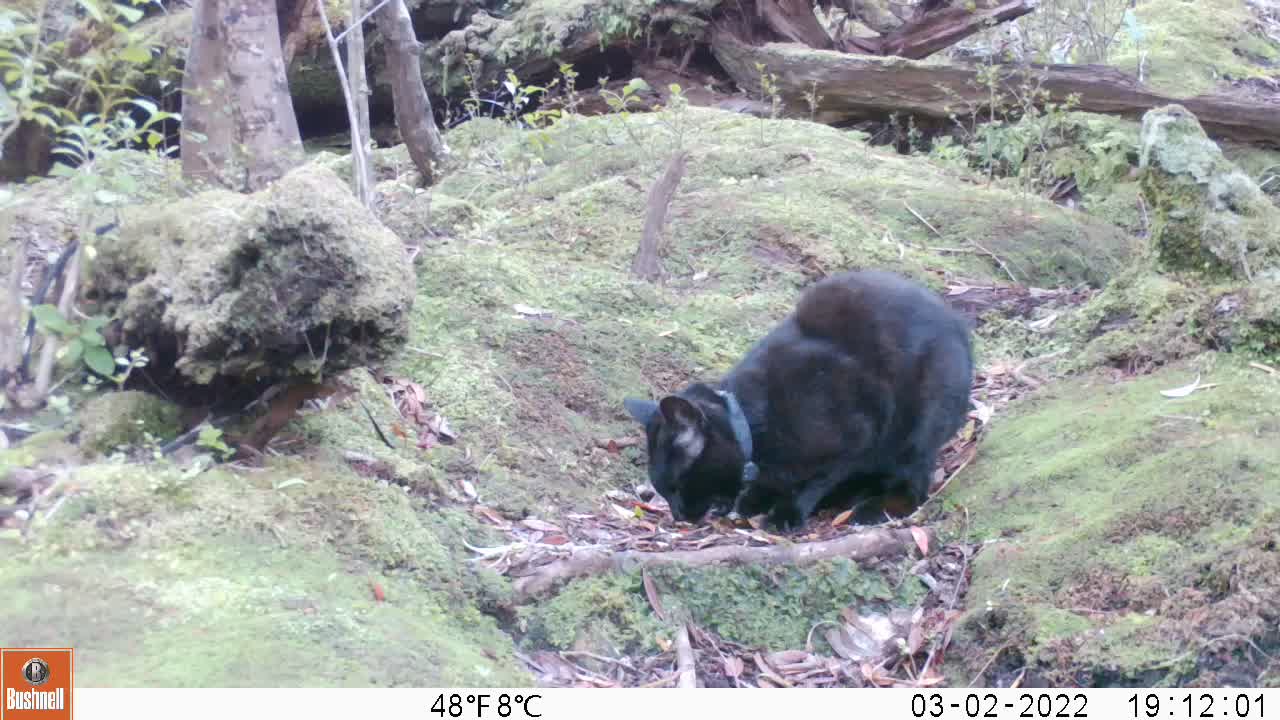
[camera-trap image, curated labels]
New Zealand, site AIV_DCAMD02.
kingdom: Animalia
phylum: Chordata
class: Mammalia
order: Carnivora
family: Felidae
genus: Felis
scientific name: Felis catus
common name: domestic cat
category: cat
Cat (domestic cat) (Felis catus).